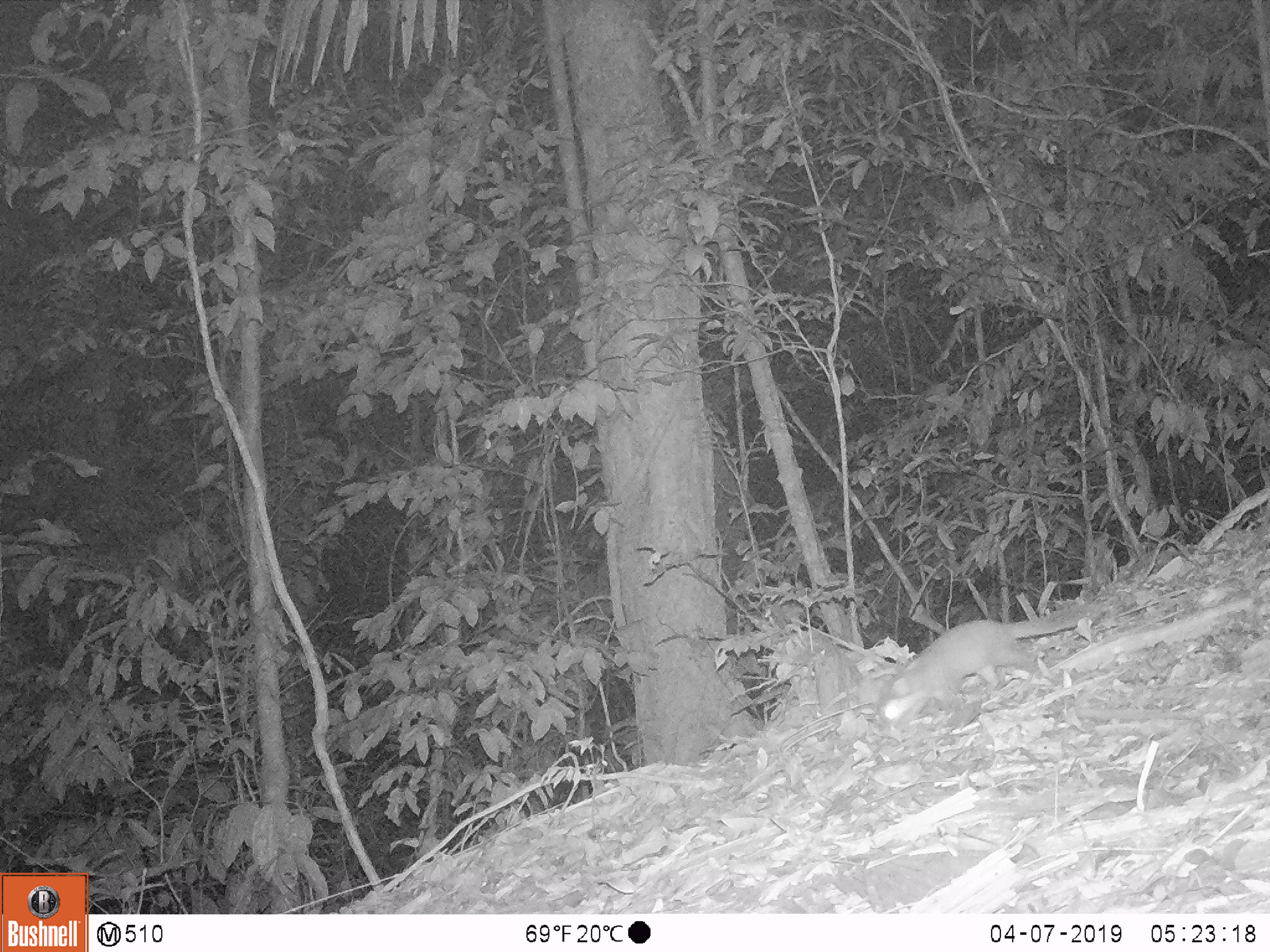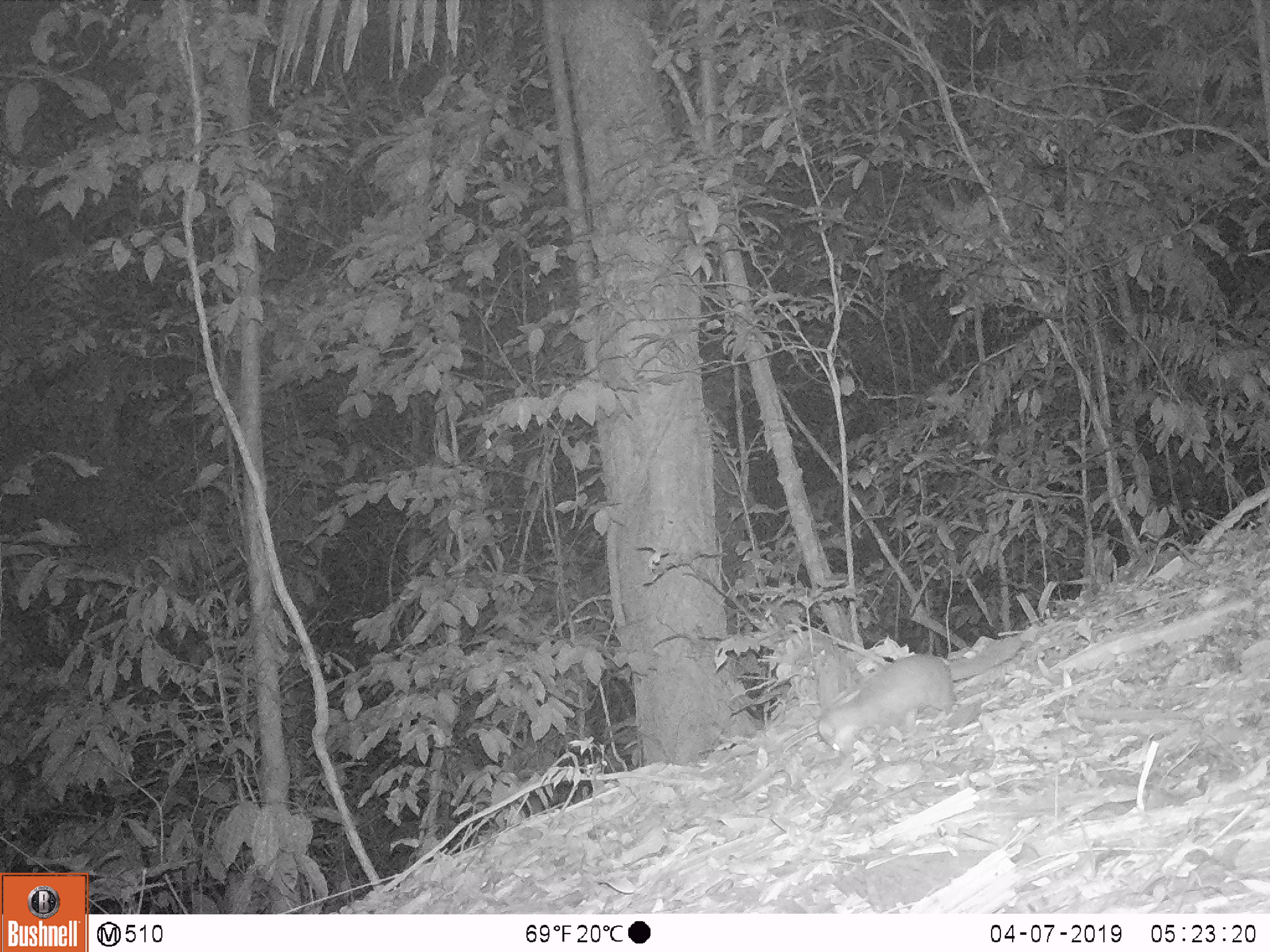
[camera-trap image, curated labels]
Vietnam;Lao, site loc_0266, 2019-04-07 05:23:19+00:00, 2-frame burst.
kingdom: Animalia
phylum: Chordata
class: Mammalia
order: Carnivora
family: Mustelidae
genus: Melogale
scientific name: Melogale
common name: ferret badger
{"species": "ferret badger (Melogale)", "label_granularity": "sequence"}